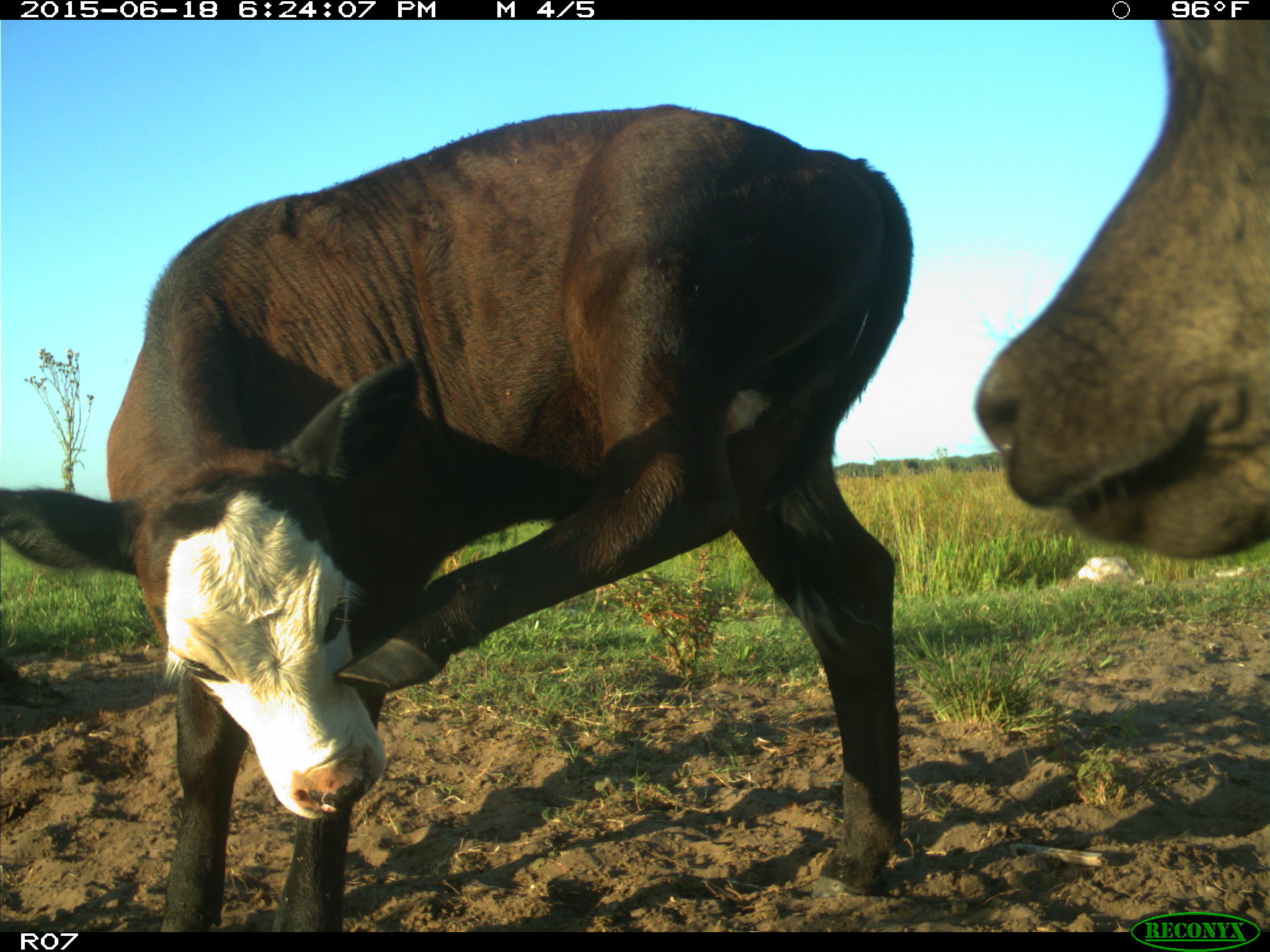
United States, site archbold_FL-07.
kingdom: Animalia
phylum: Chordata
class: Mammalia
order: Artiodactyla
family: Bovidae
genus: Bos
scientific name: Bos taurus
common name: domestic cow